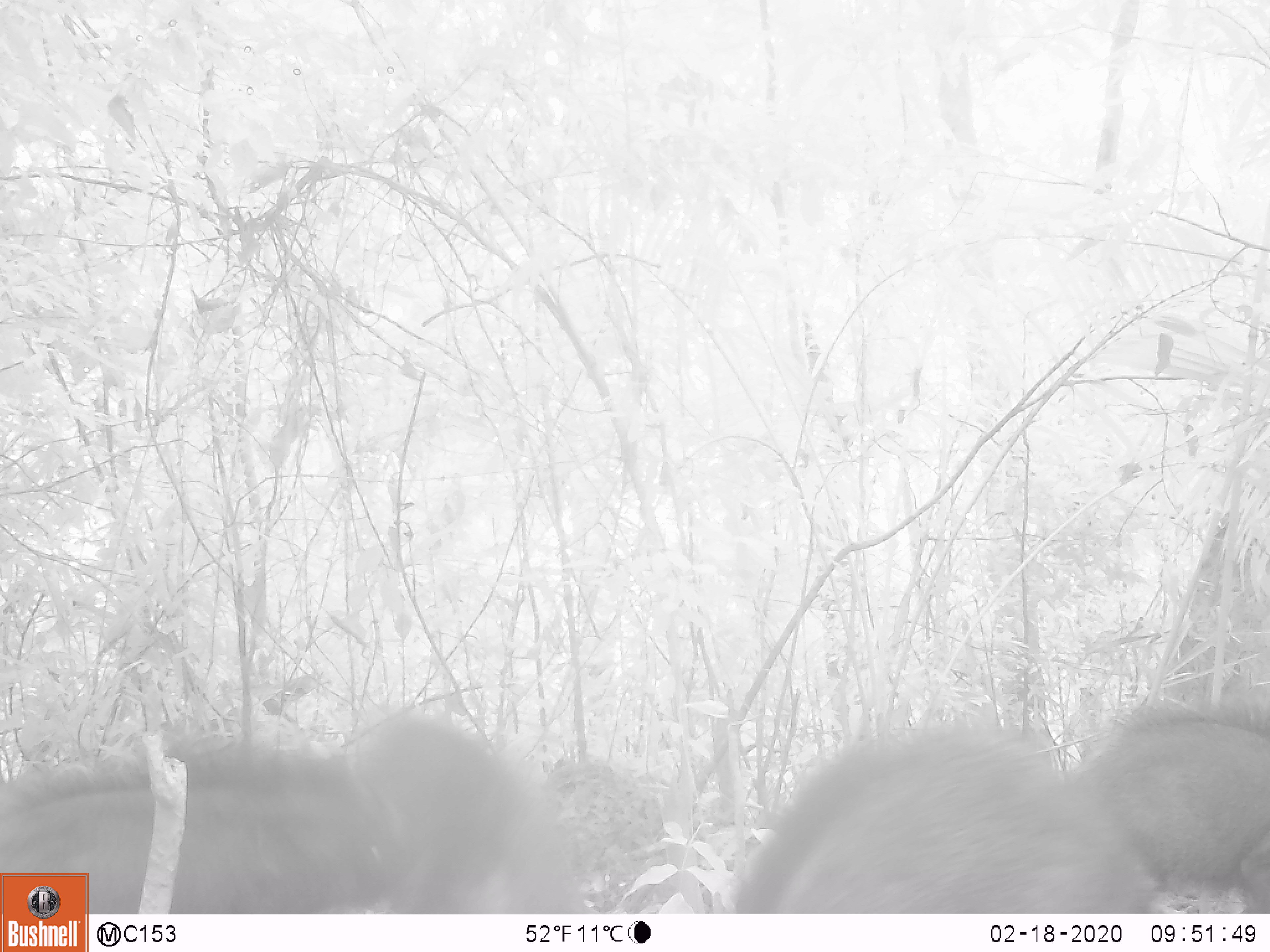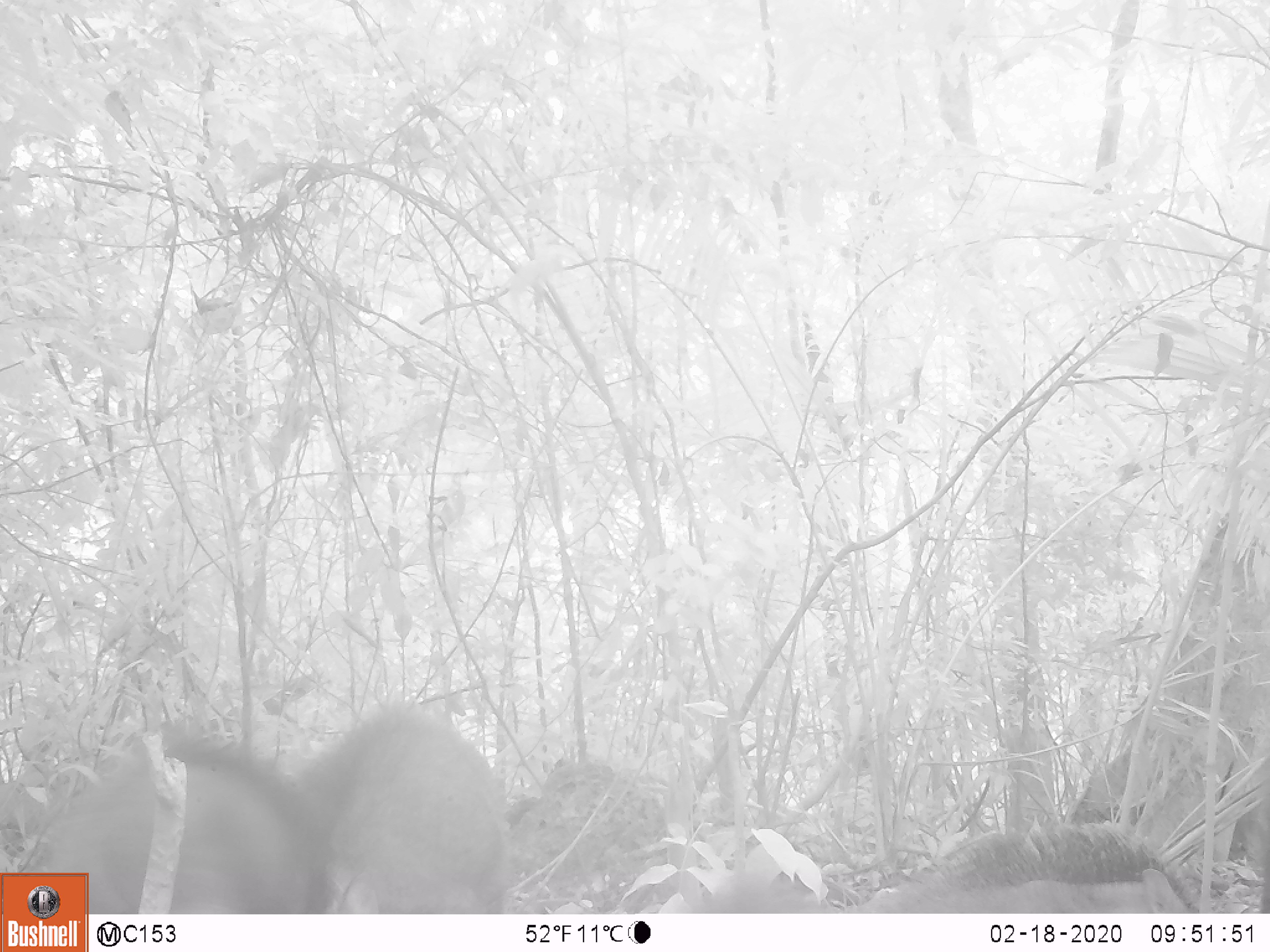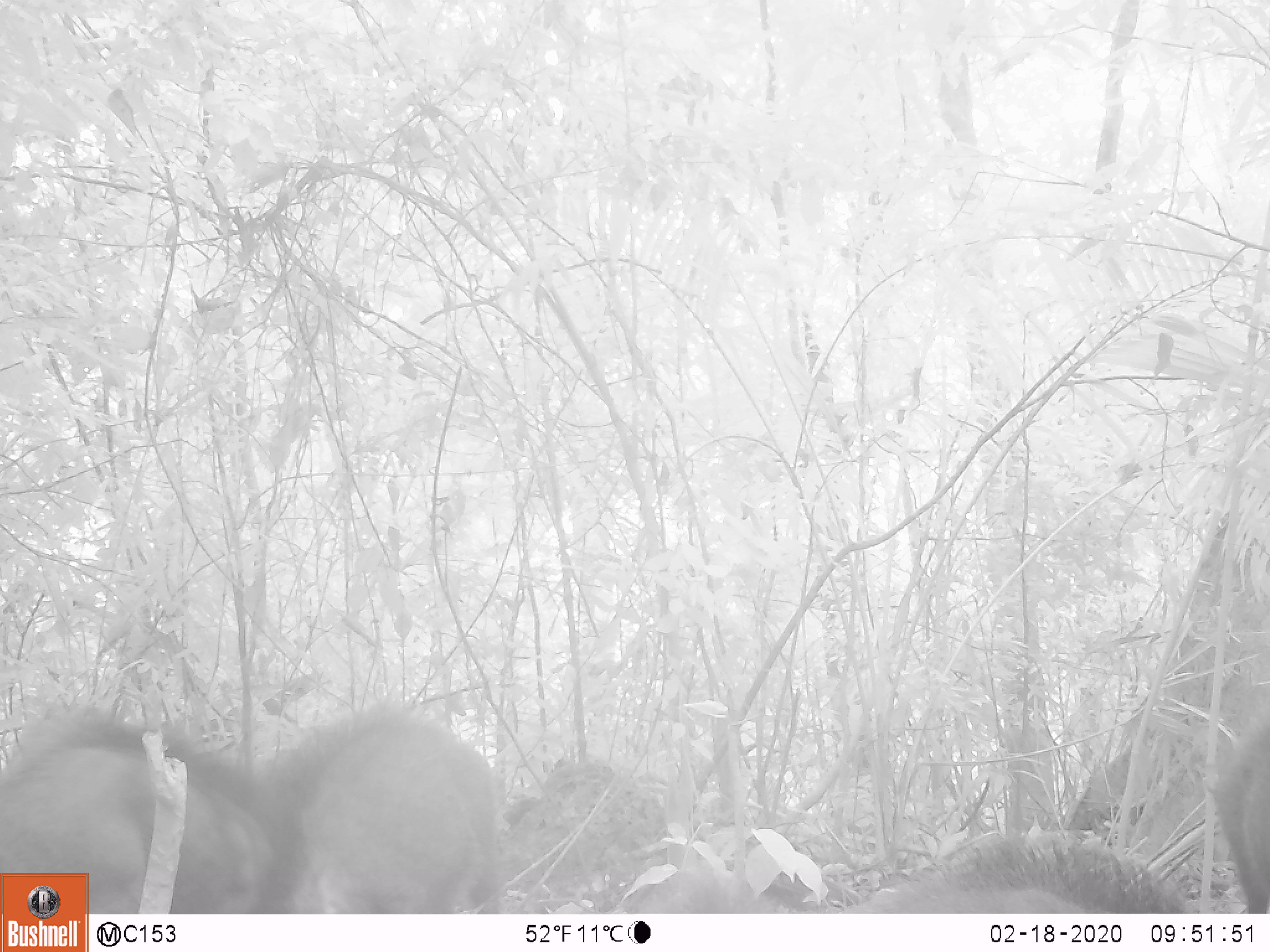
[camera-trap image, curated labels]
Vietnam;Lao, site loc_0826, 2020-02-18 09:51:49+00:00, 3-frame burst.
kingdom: Animalia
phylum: Chordata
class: Mammalia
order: Artiodactyla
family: Suidae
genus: Sus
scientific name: Sus scrofa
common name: eurasian wild pig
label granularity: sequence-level